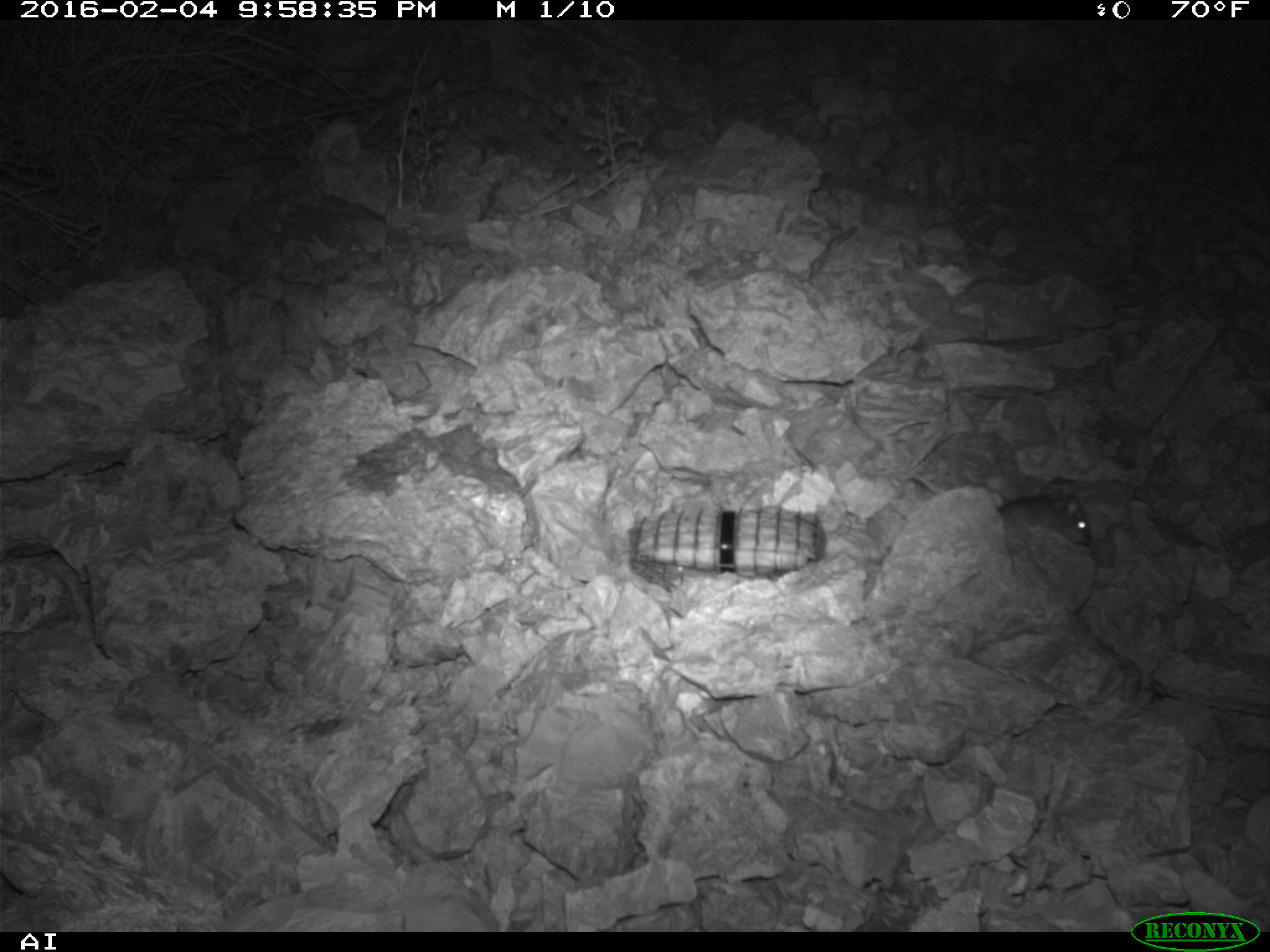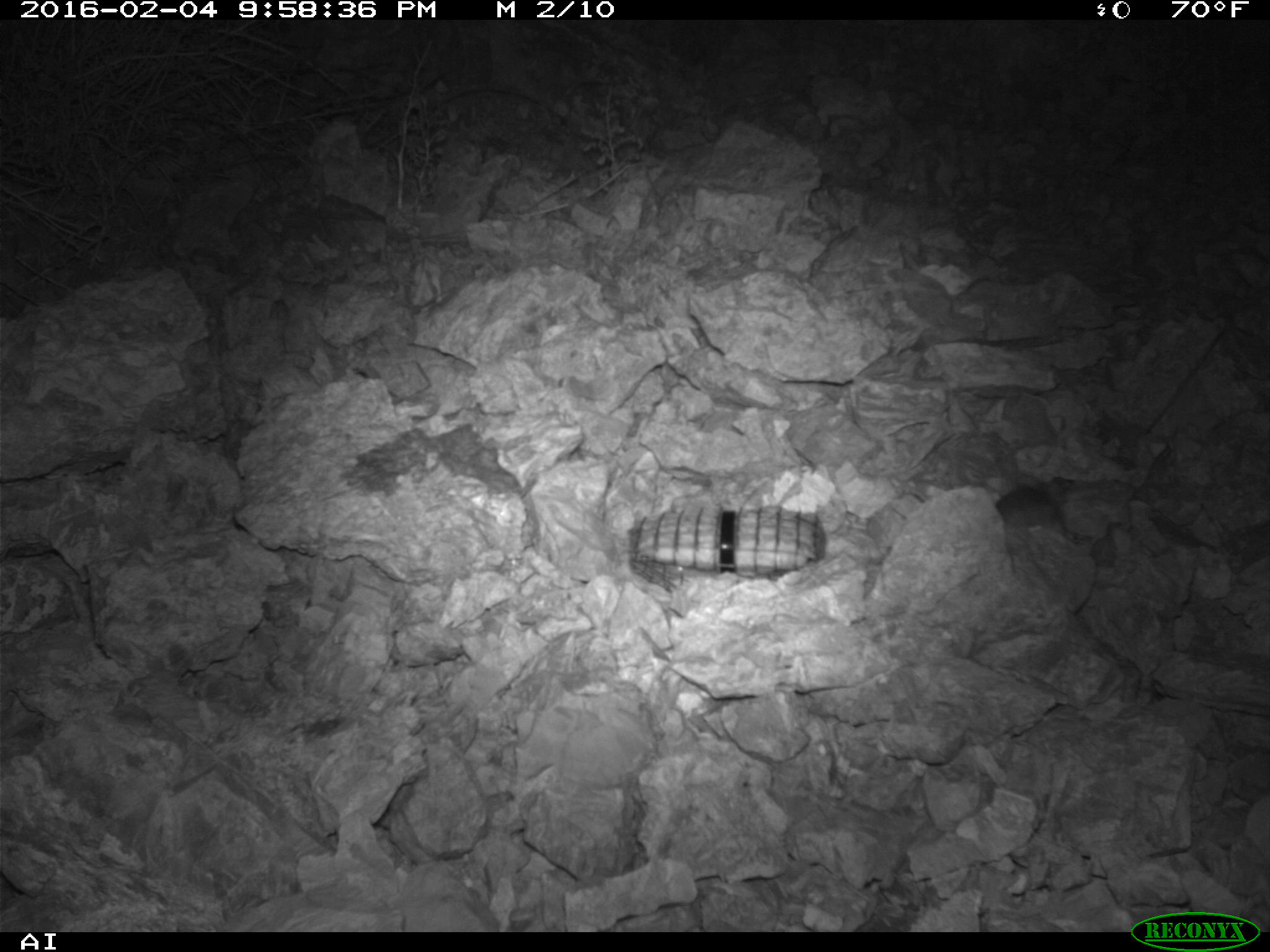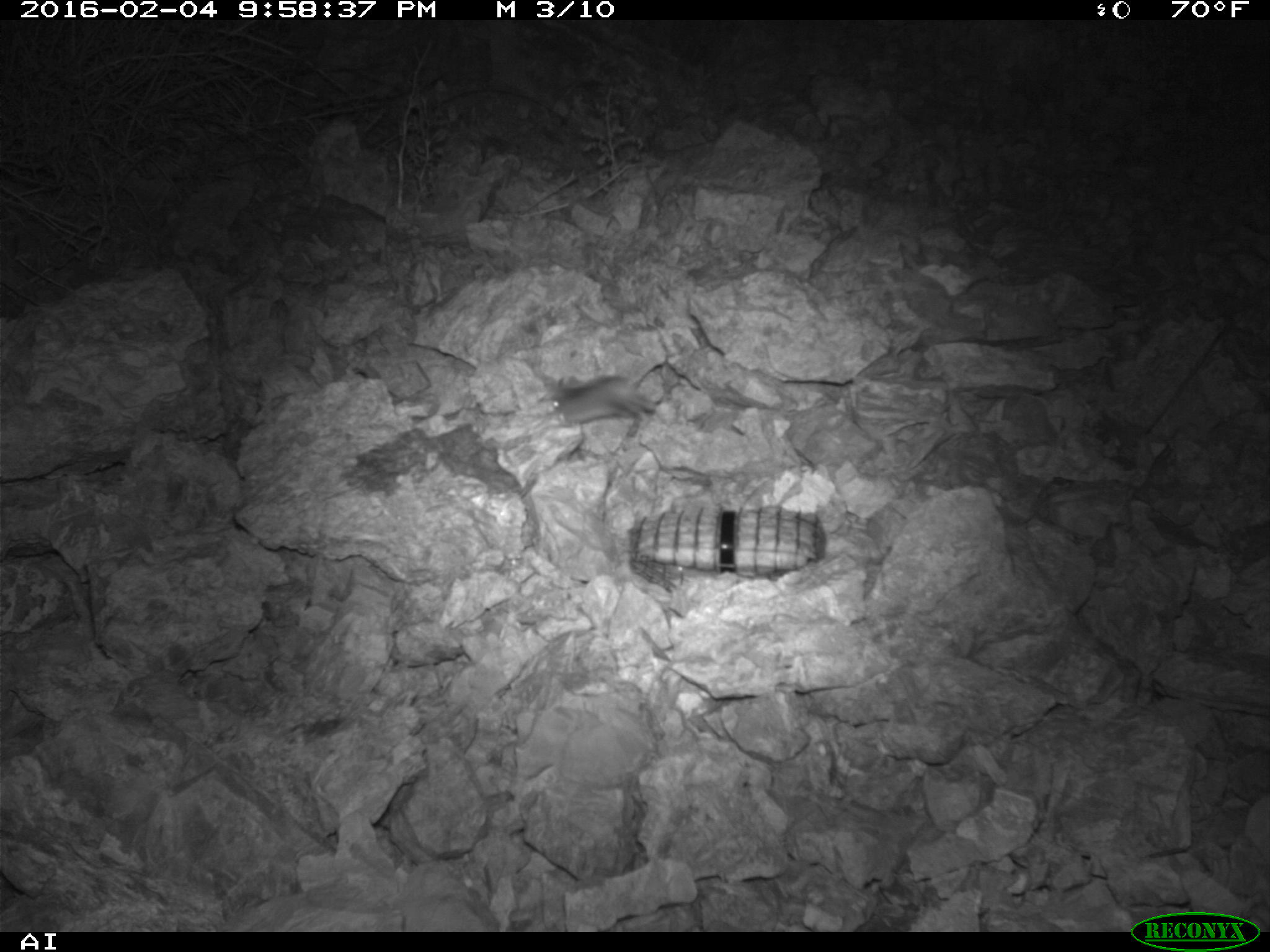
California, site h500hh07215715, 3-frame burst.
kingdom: Animalia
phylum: Chordata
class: Mammalia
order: Rodentia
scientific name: Rodentia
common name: rodent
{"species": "rodent (Rodentia)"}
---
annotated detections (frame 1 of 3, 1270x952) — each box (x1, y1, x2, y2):
rodent: (997, 475, 1091, 541)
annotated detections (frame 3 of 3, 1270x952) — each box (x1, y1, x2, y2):
rodent: (544, 377, 660, 428)